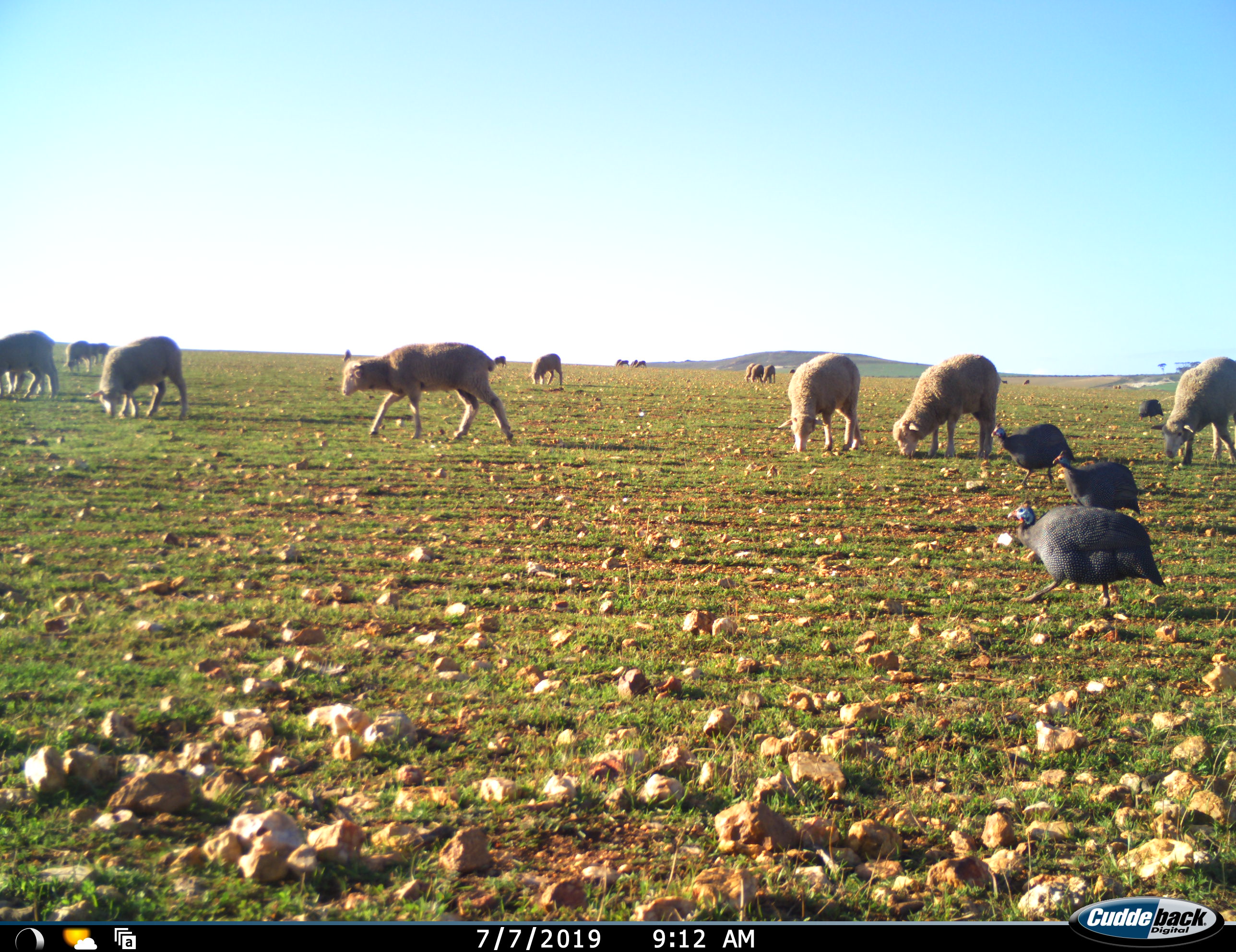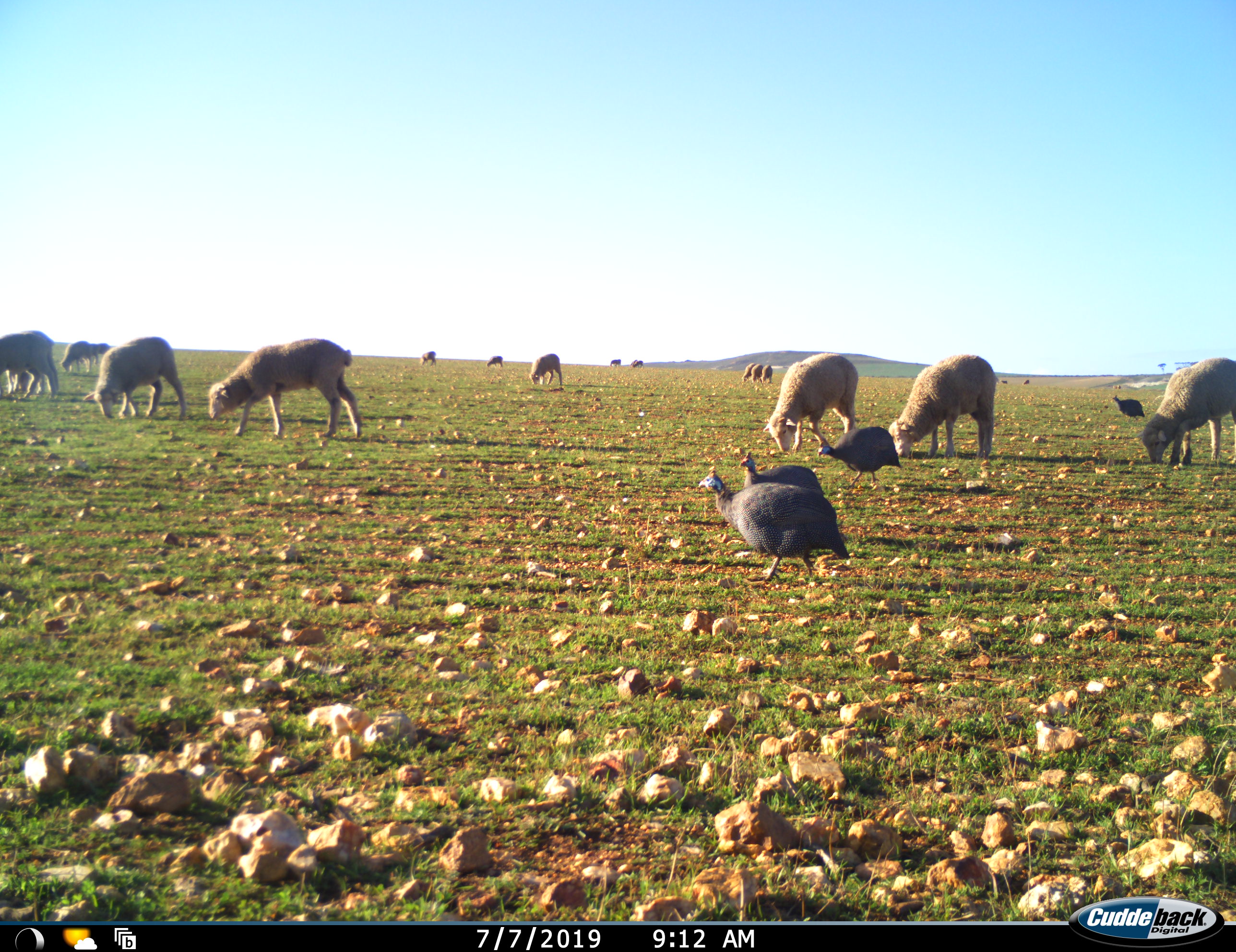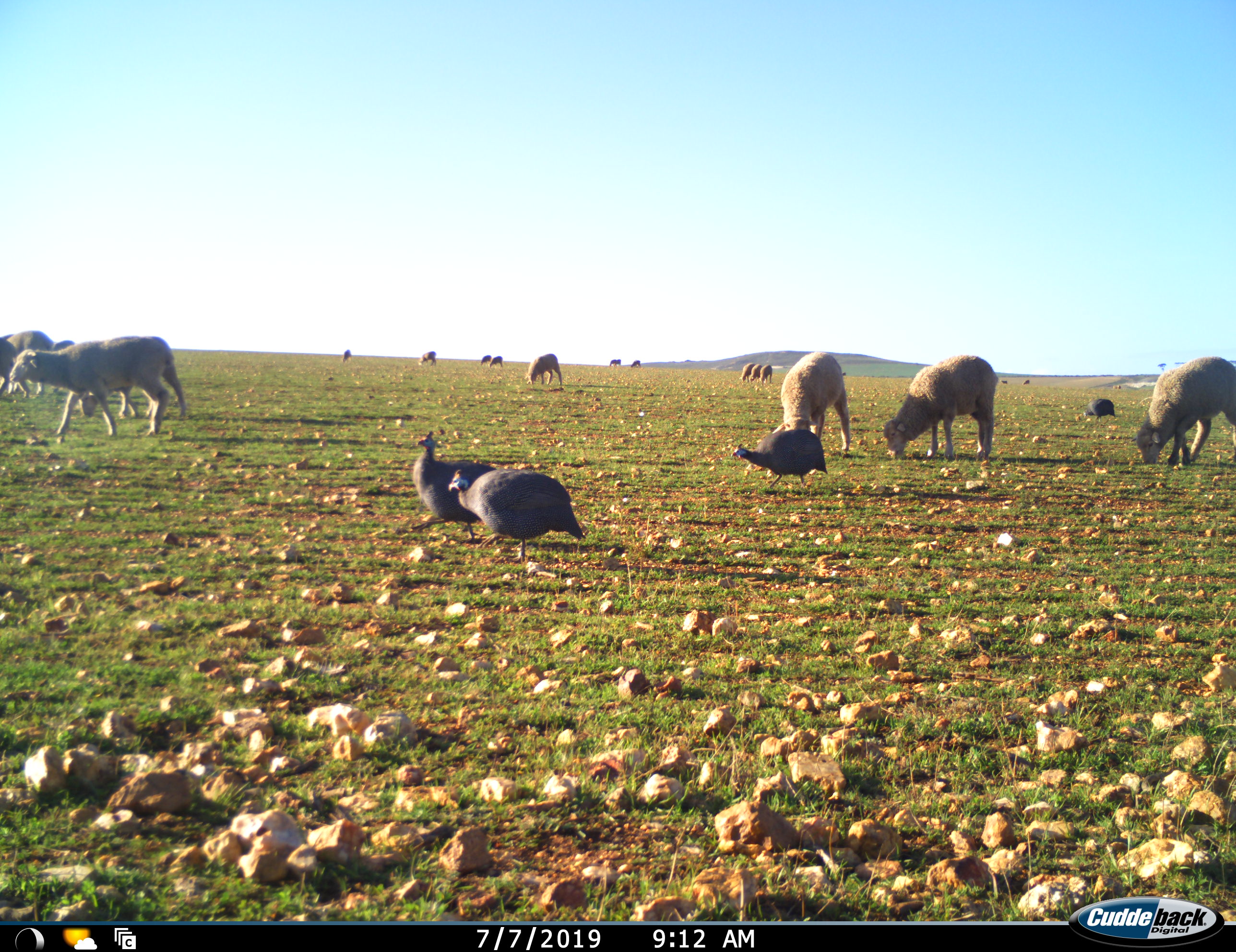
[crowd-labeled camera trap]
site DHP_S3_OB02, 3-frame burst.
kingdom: Animalia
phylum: Chordata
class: Aves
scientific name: Aves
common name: bird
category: birdother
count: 4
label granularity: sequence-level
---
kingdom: Animalia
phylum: Chordata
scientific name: Vertebrata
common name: domestic animal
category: domesticanimal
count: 11-50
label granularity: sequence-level